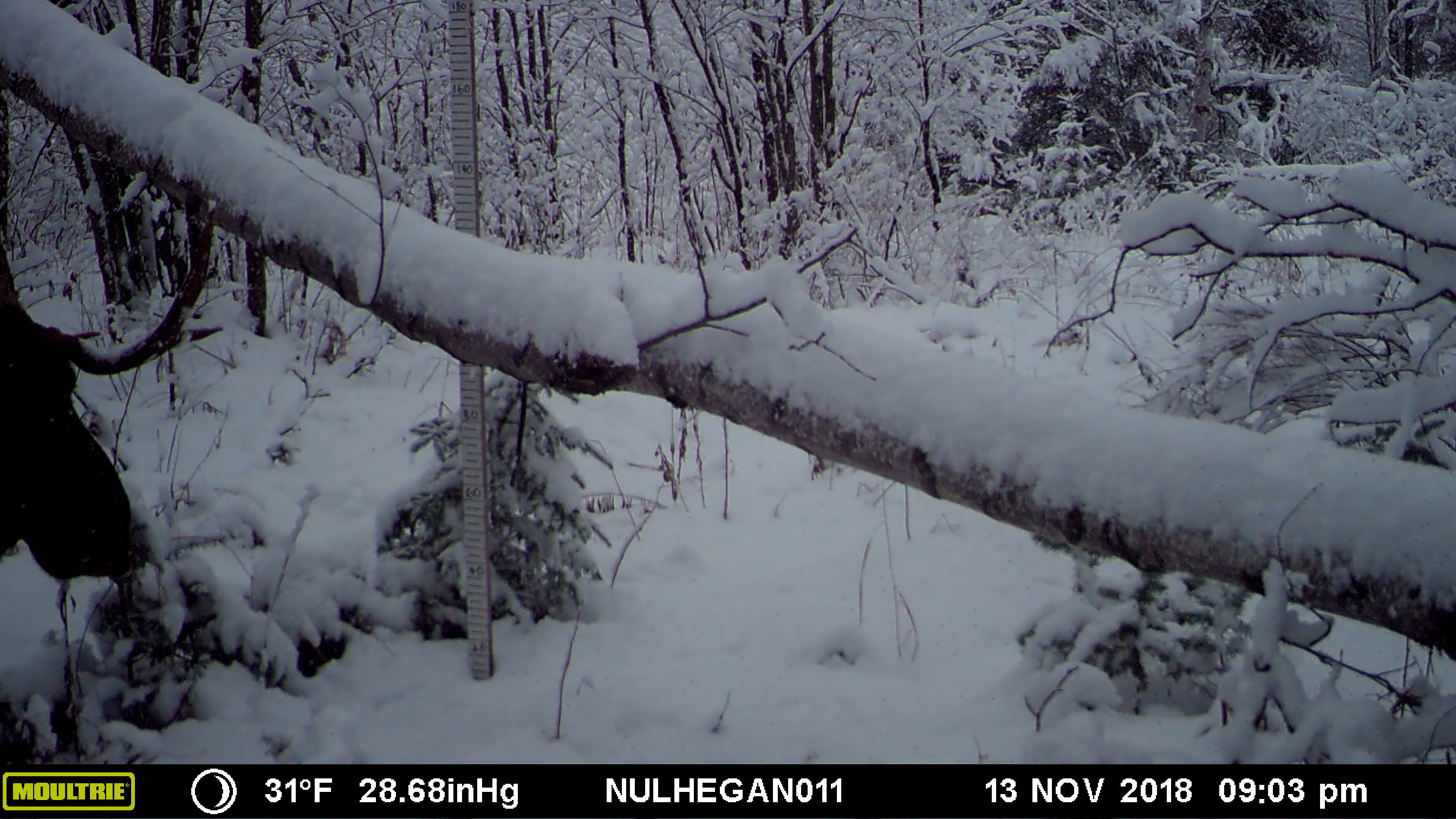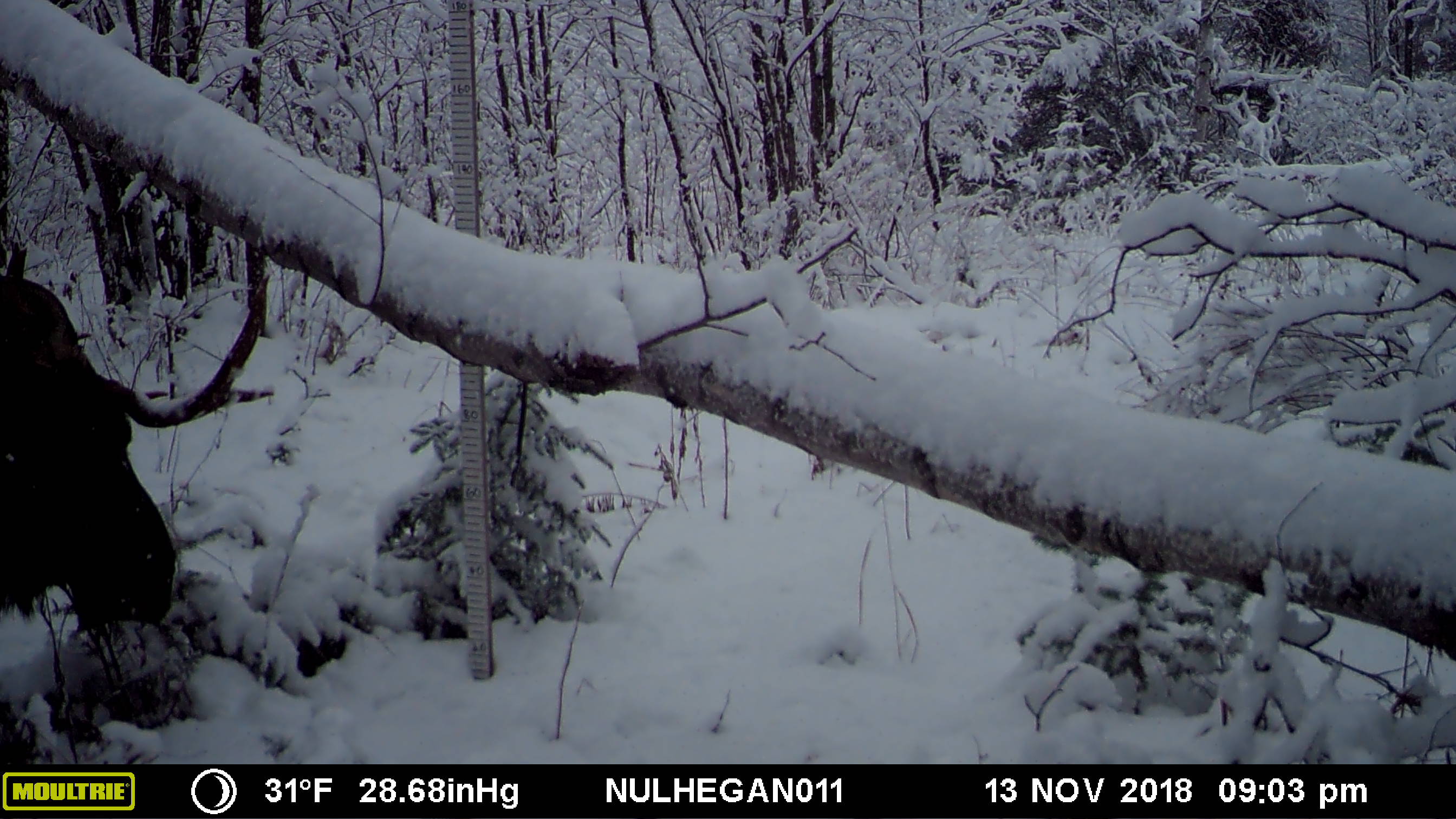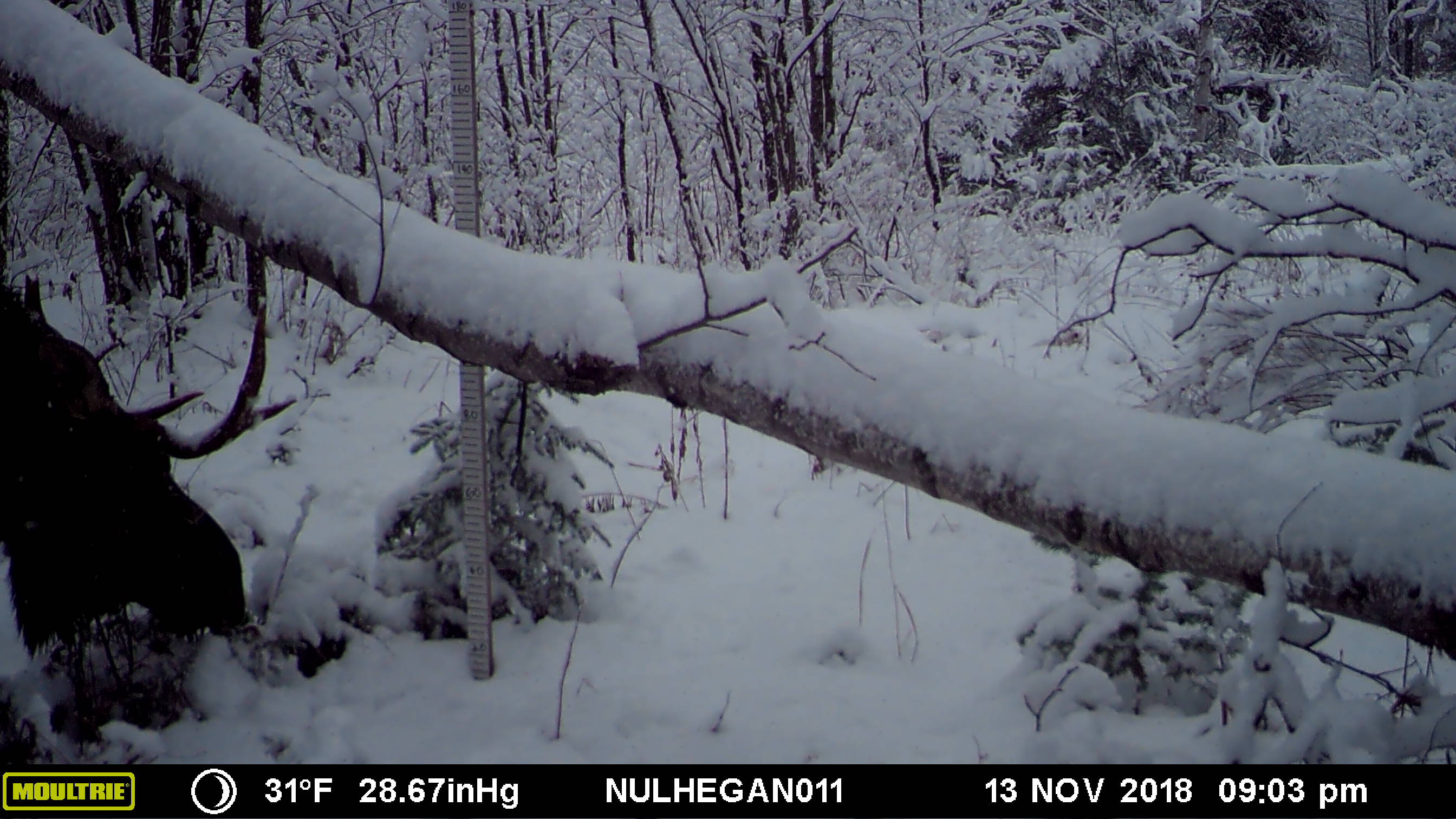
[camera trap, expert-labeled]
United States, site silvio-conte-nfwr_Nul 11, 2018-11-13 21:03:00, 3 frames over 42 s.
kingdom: Animalia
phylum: Chordata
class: Mammalia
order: Artiodactyla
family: Cervidae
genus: Alces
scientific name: Alces alces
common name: moose